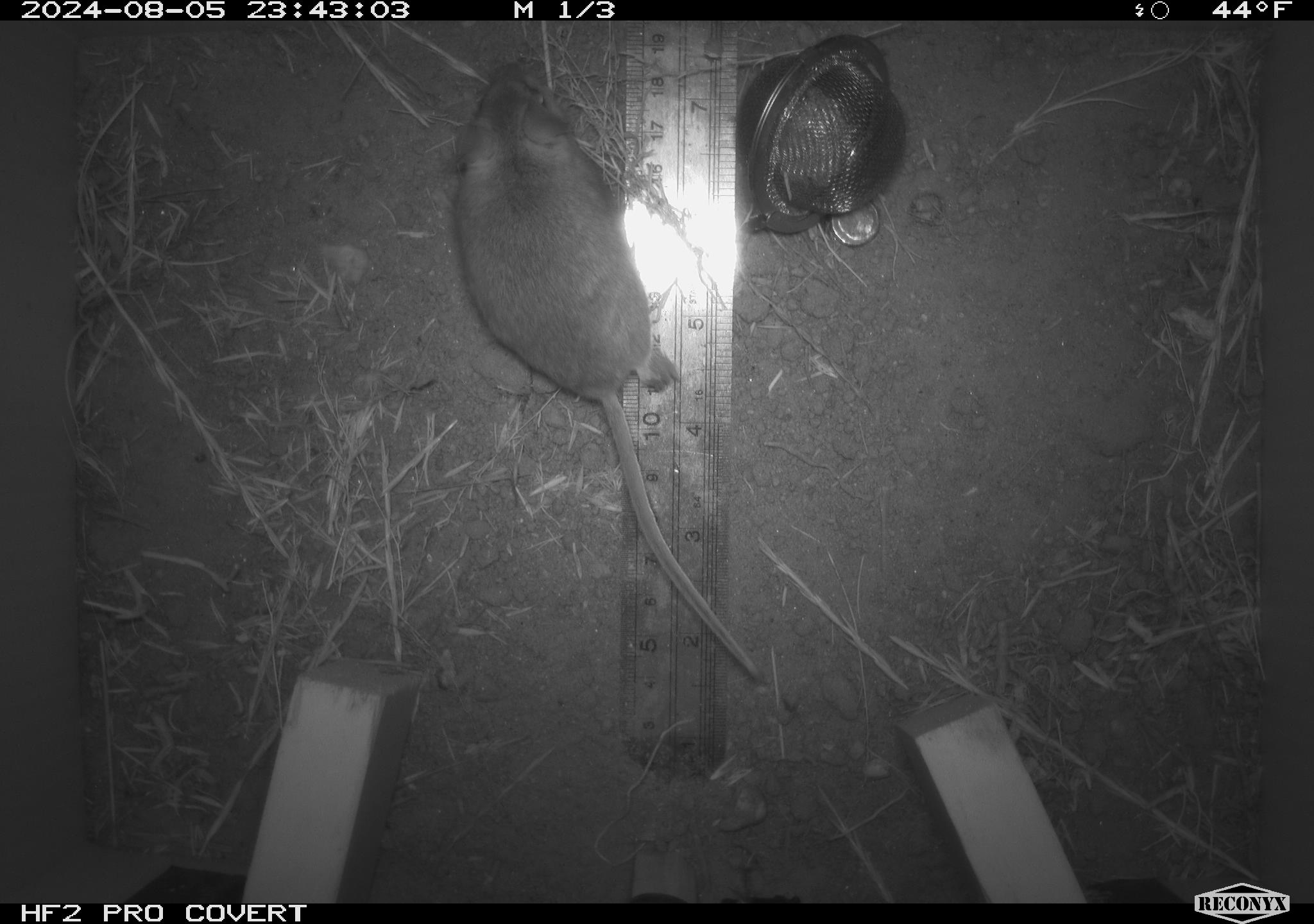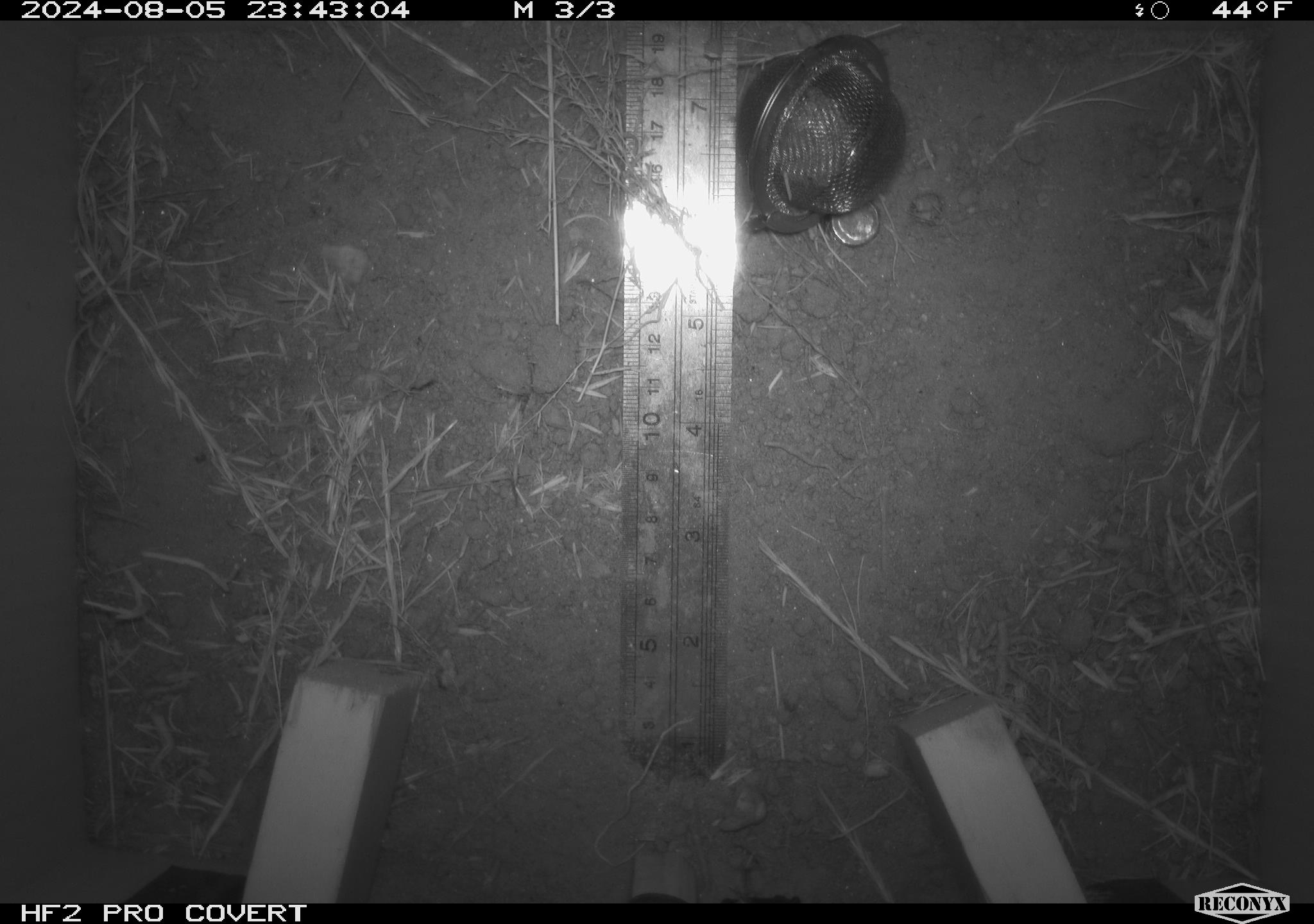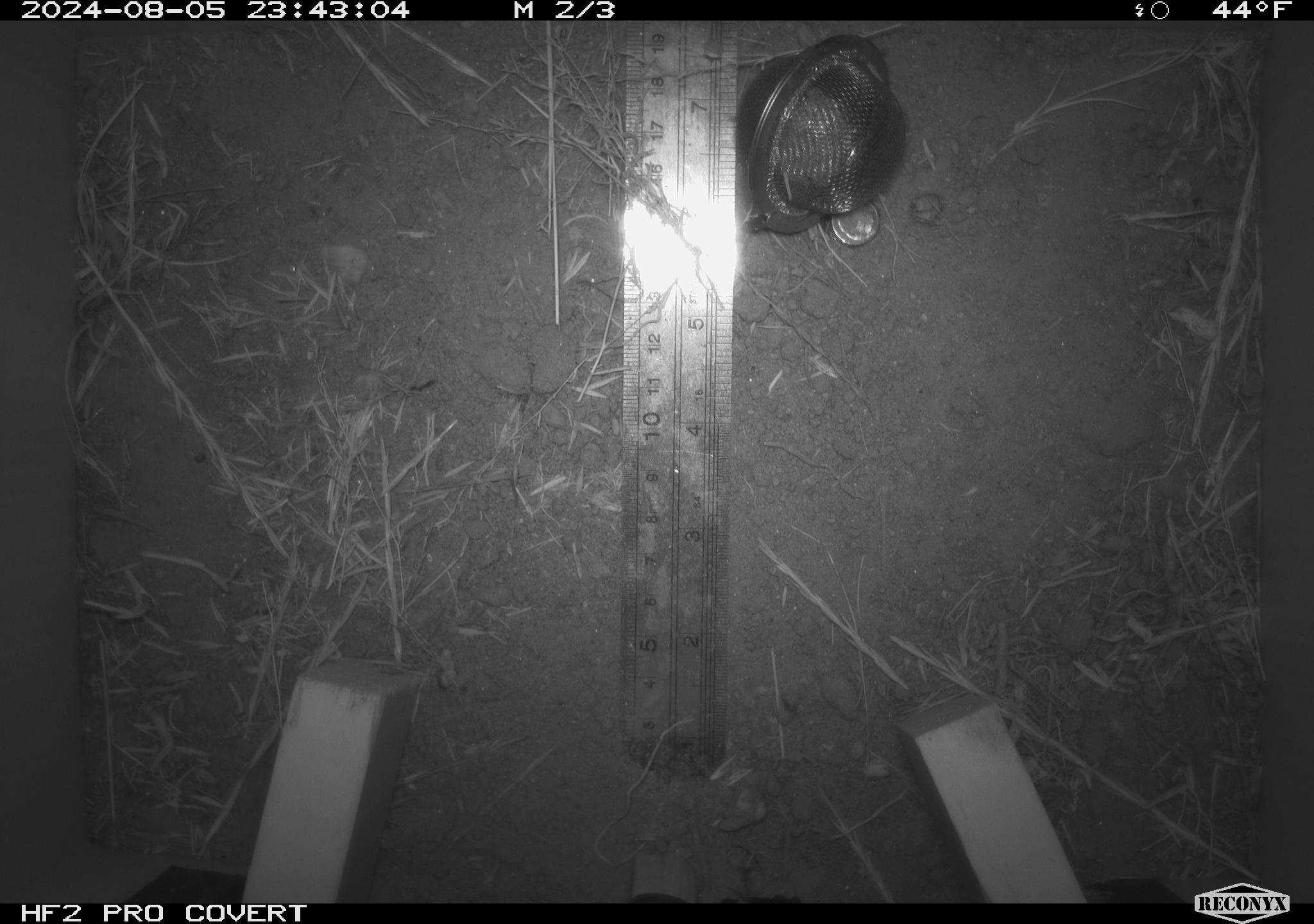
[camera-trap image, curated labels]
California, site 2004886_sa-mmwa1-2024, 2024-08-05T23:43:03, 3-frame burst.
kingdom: Animalia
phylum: Chordata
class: Mammalia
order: Rodentia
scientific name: Rodentia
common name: mouse species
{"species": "mouse species (Rodentia)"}